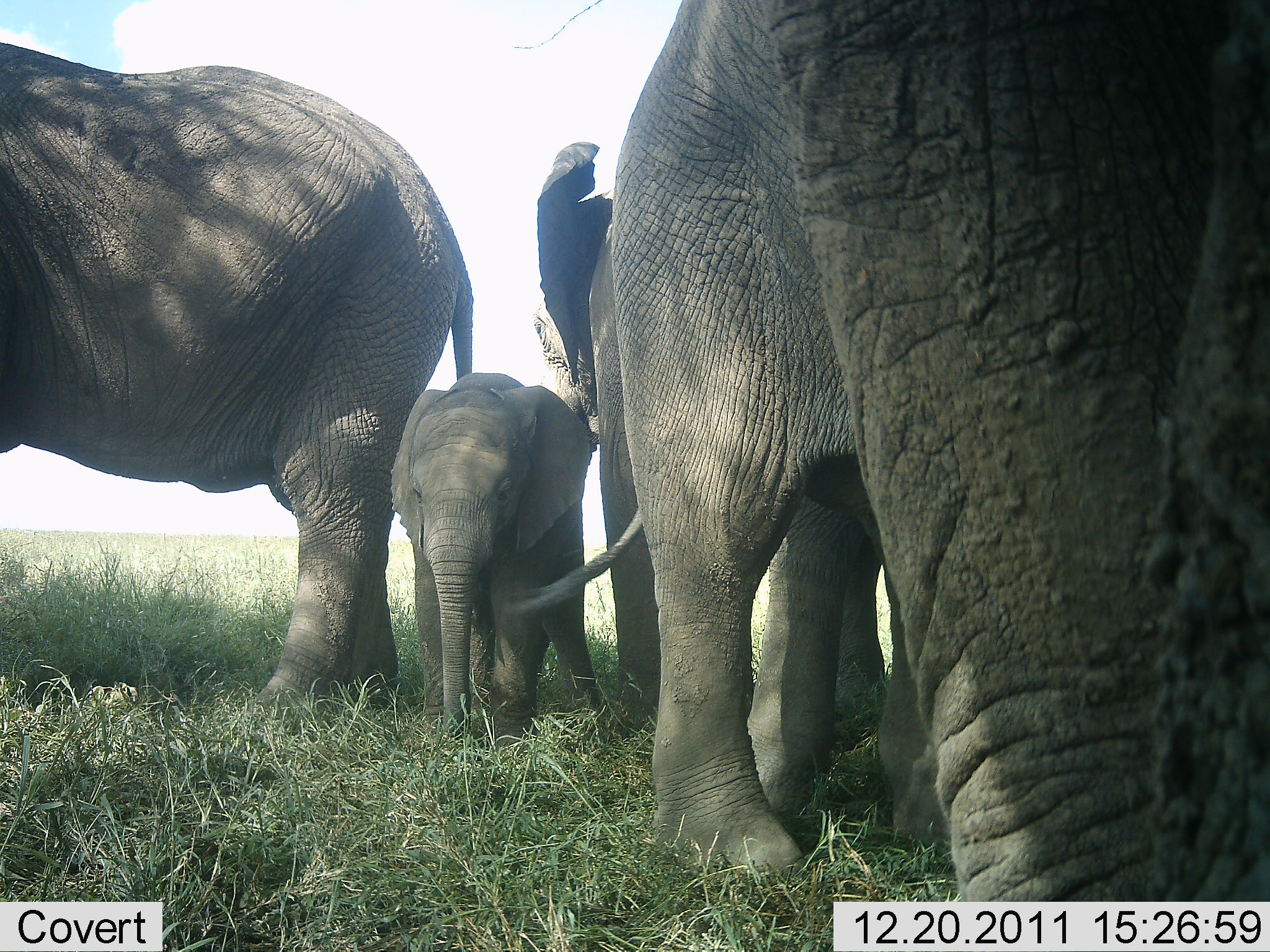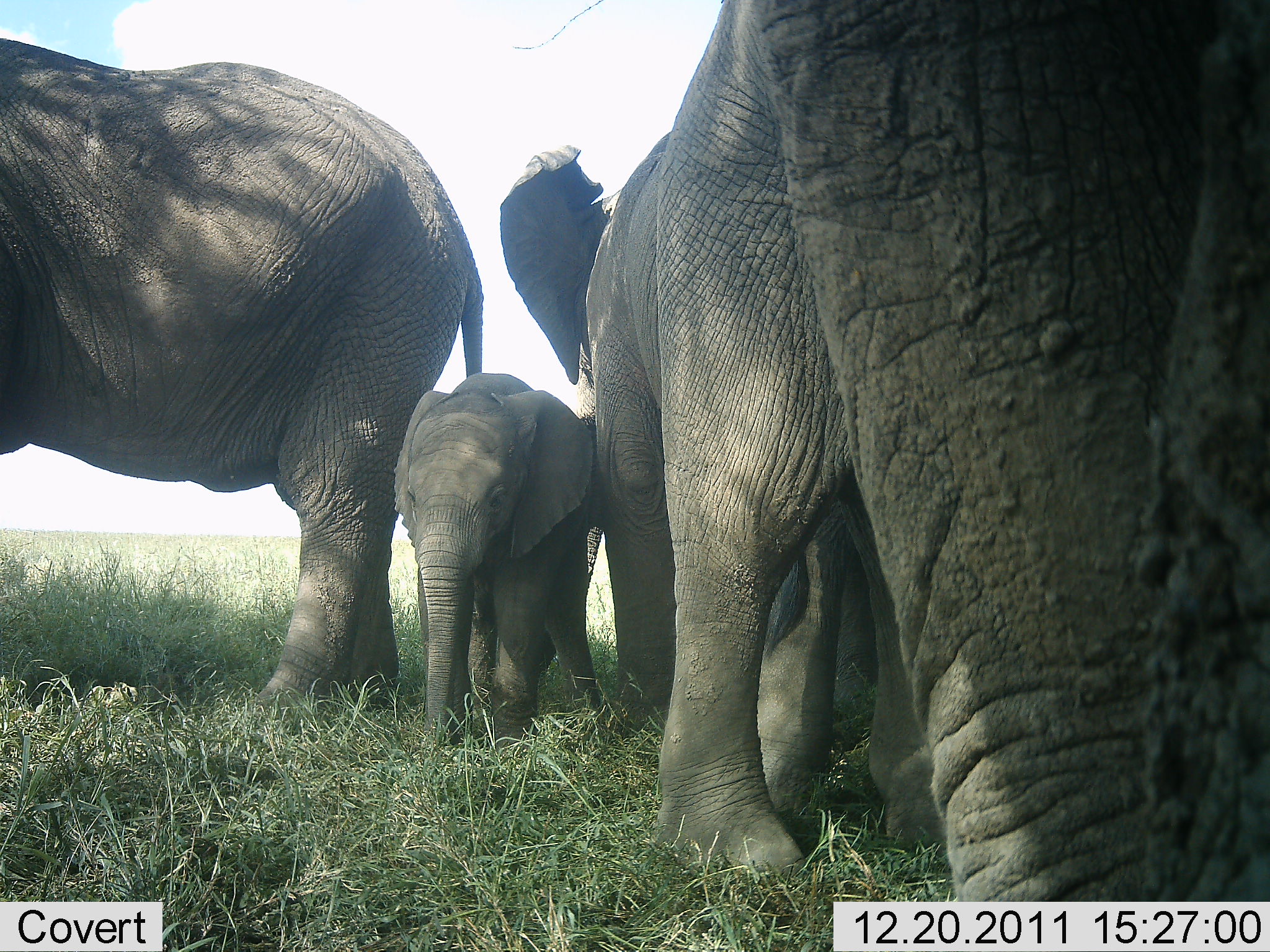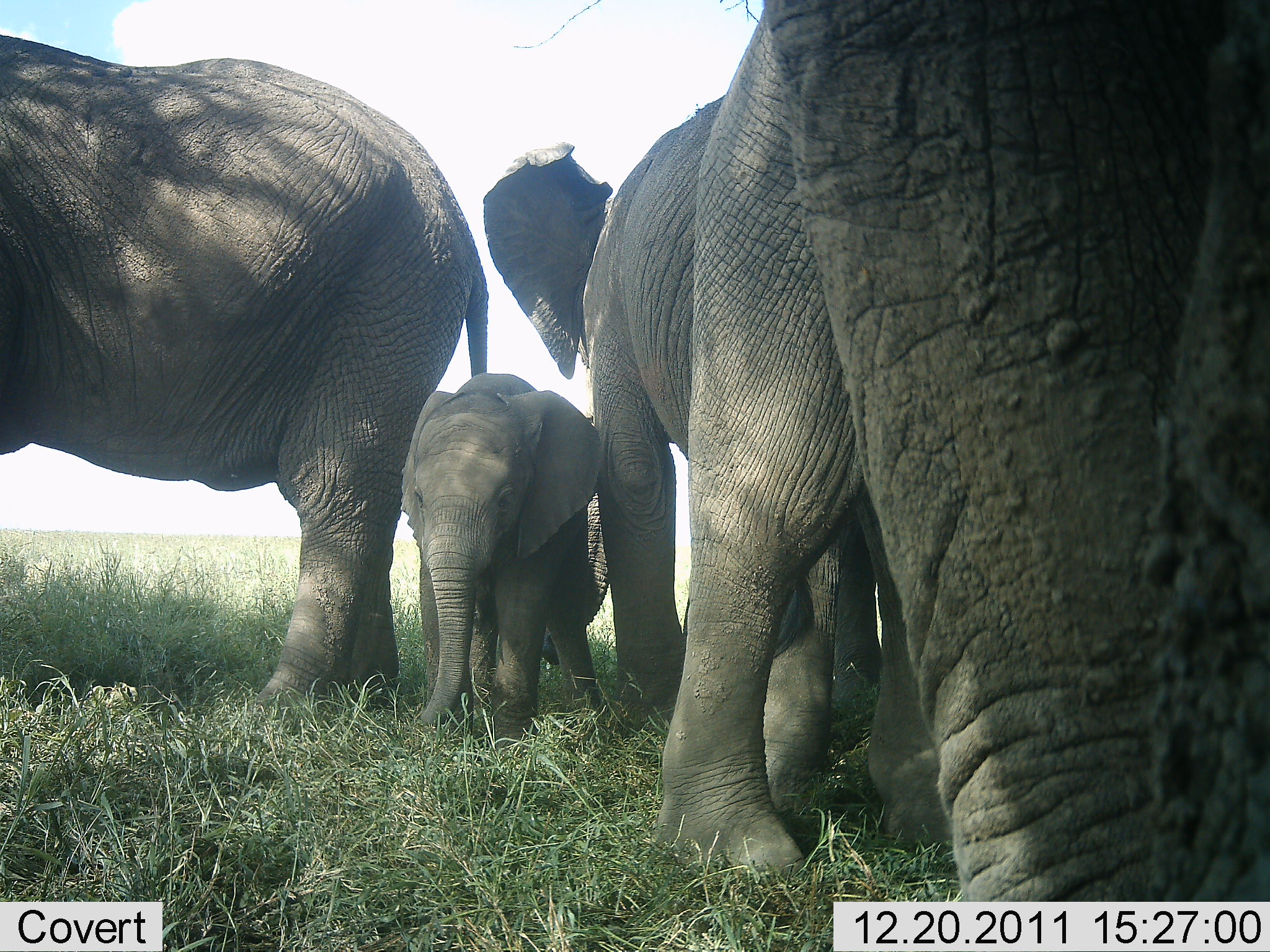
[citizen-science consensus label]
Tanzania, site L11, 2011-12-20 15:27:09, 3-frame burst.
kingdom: Animalia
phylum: Chordata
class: Mammalia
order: Proboscidea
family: Elephantidae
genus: Loxodonta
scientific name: Loxodonta africana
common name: african bush elephant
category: elephant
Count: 4.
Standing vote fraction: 91%.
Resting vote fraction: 9%.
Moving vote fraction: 9%.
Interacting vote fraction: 9%.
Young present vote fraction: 91%.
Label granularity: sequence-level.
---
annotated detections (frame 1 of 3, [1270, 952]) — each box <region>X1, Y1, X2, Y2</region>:
animal: <region>613, 1, 1268, 952</region>; <region>0, 41, 473, 736</region>; <region>530, 139, 944, 745</region>; <region>388, 373, 597, 755</region>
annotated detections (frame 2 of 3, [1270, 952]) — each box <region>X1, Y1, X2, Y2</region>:
animal: <region>658, 0, 1270, 951</region>; <region>0, 38, 484, 736</region>; <region>499, 130, 944, 811</region>; <region>394, 373, 600, 755</region>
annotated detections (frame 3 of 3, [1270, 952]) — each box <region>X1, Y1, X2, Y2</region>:
animal: <region>652, 0, 1270, 951</region>; <region>0, 36, 487, 736</region>; <region>482, 142, 929, 814</region>; <region>394, 373, 603, 755</region>